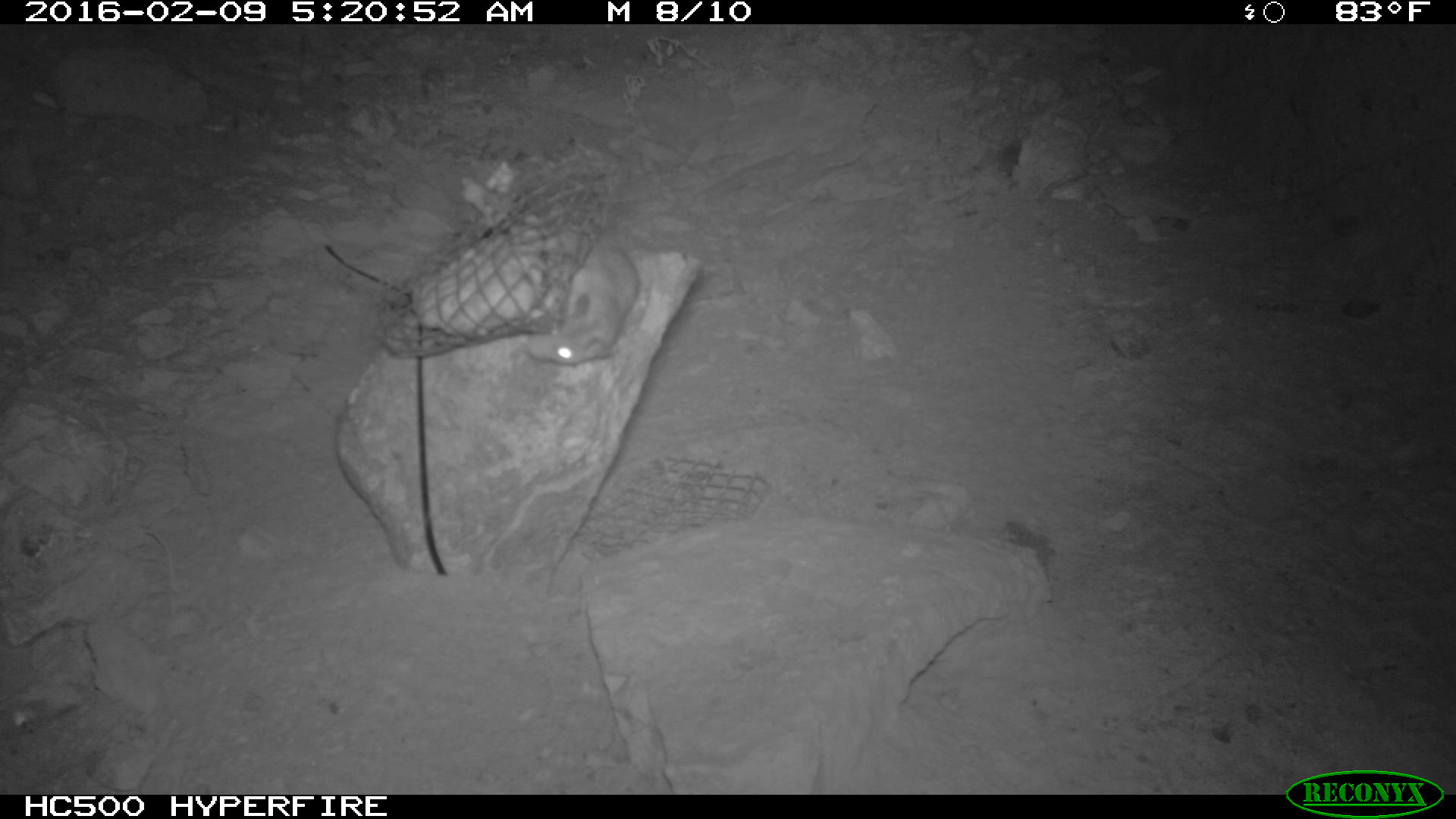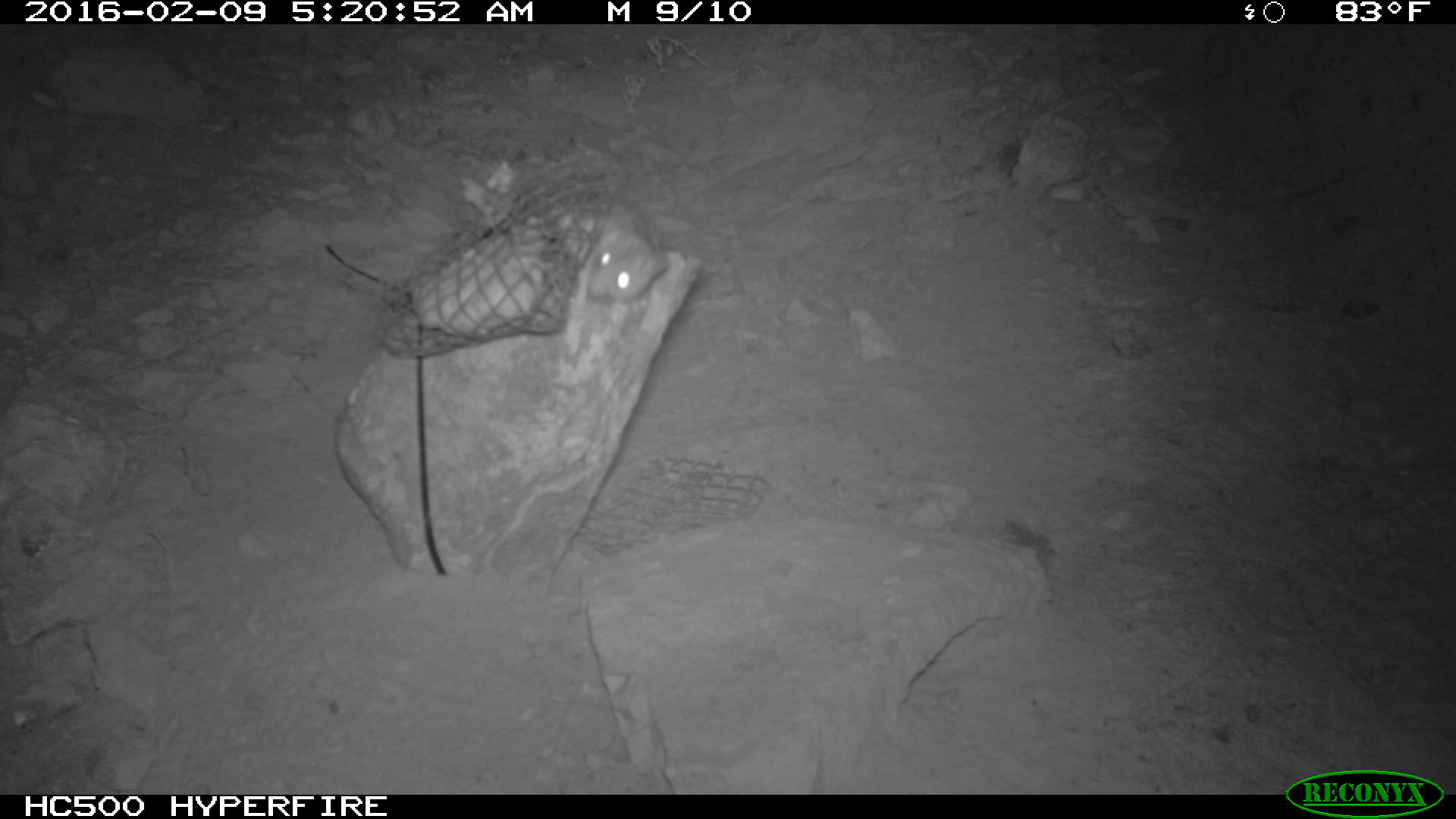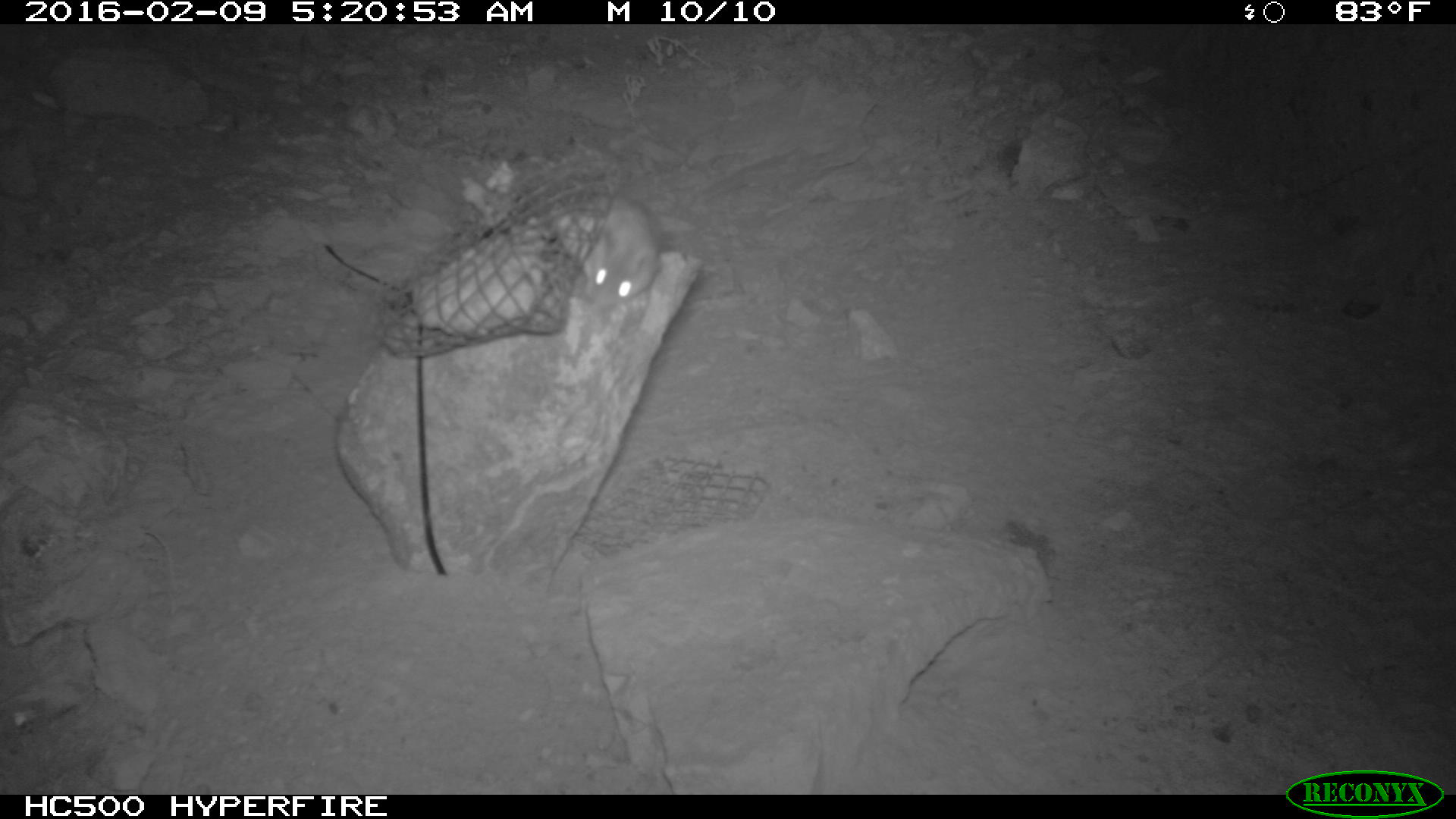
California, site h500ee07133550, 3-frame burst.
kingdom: Animalia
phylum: Chordata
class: Mammalia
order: Rodentia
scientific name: Rodentia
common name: rodent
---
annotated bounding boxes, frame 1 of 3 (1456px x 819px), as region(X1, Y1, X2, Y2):
rodent: region(524, 237, 639, 365)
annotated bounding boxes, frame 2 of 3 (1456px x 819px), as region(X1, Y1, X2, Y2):
rodent: region(569, 196, 670, 300)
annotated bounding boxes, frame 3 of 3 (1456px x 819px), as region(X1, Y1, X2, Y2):
rodent: region(555, 186, 662, 306)